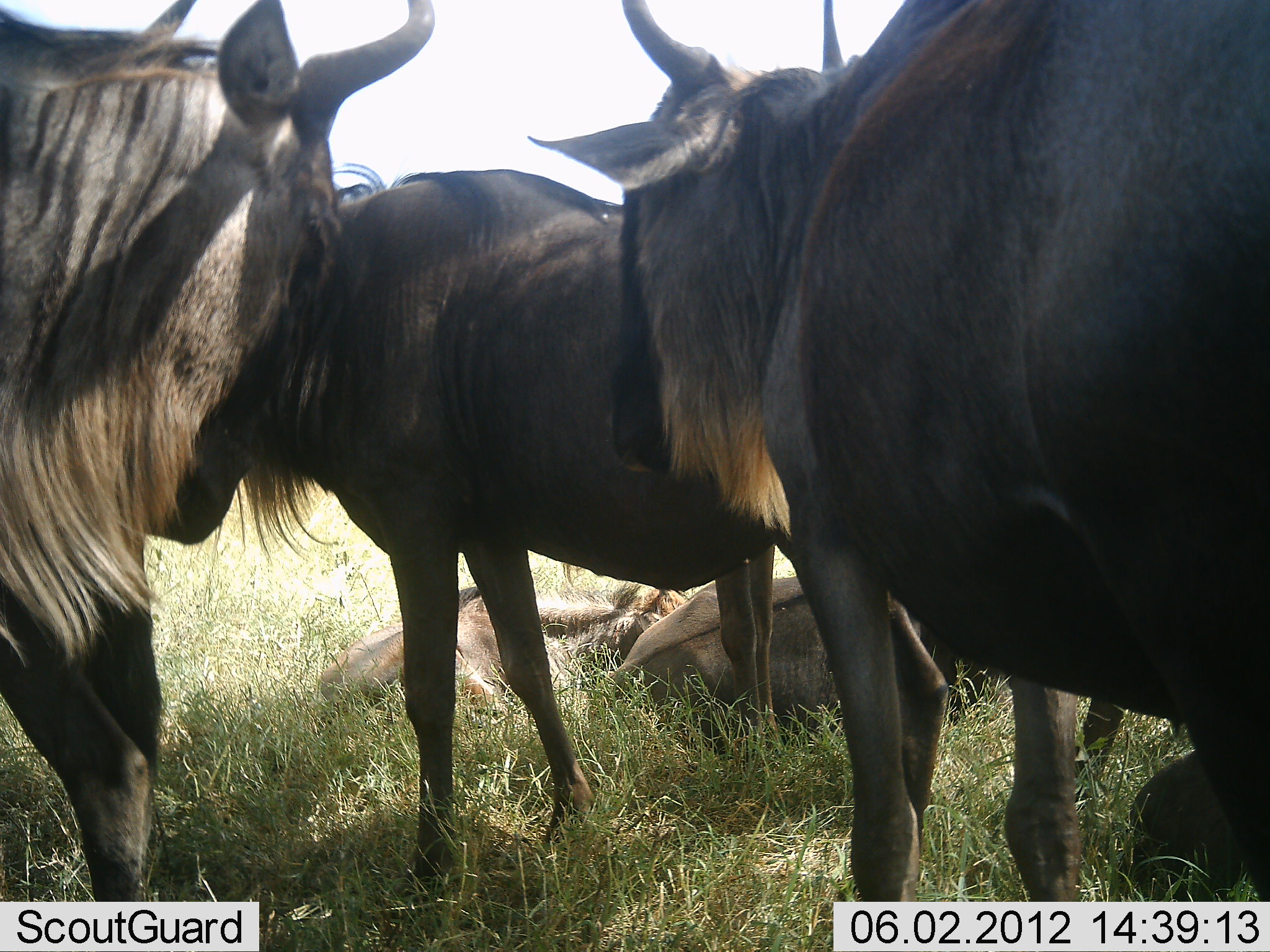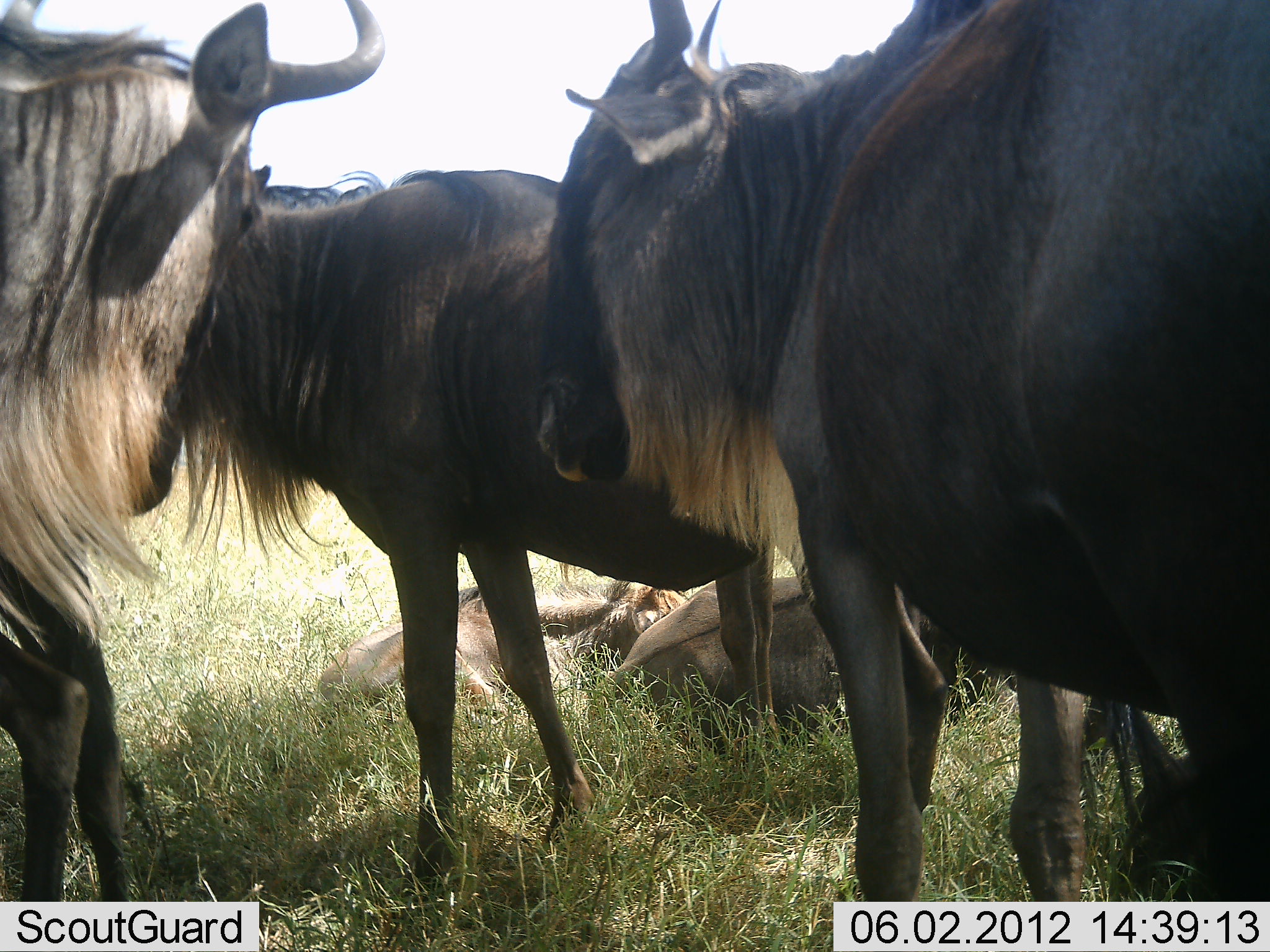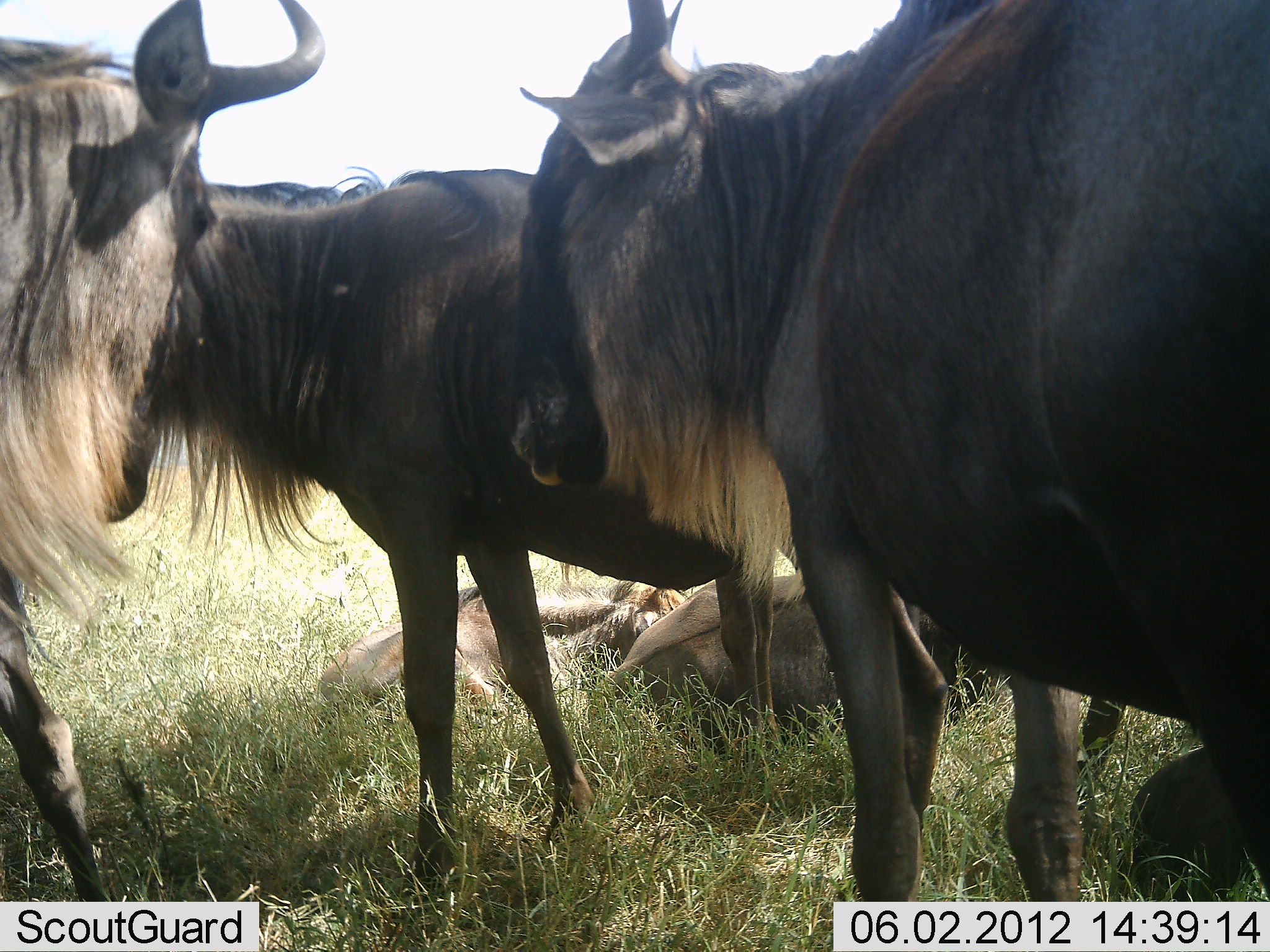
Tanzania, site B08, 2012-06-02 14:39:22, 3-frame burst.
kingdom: Animalia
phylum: Chordata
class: Mammalia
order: Artiodactyla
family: Bovidae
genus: Connochaetes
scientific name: Connochaetes taurinus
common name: blue wildebeest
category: wildebeest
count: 6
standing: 100%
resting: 100%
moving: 0%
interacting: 10%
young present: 0%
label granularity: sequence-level